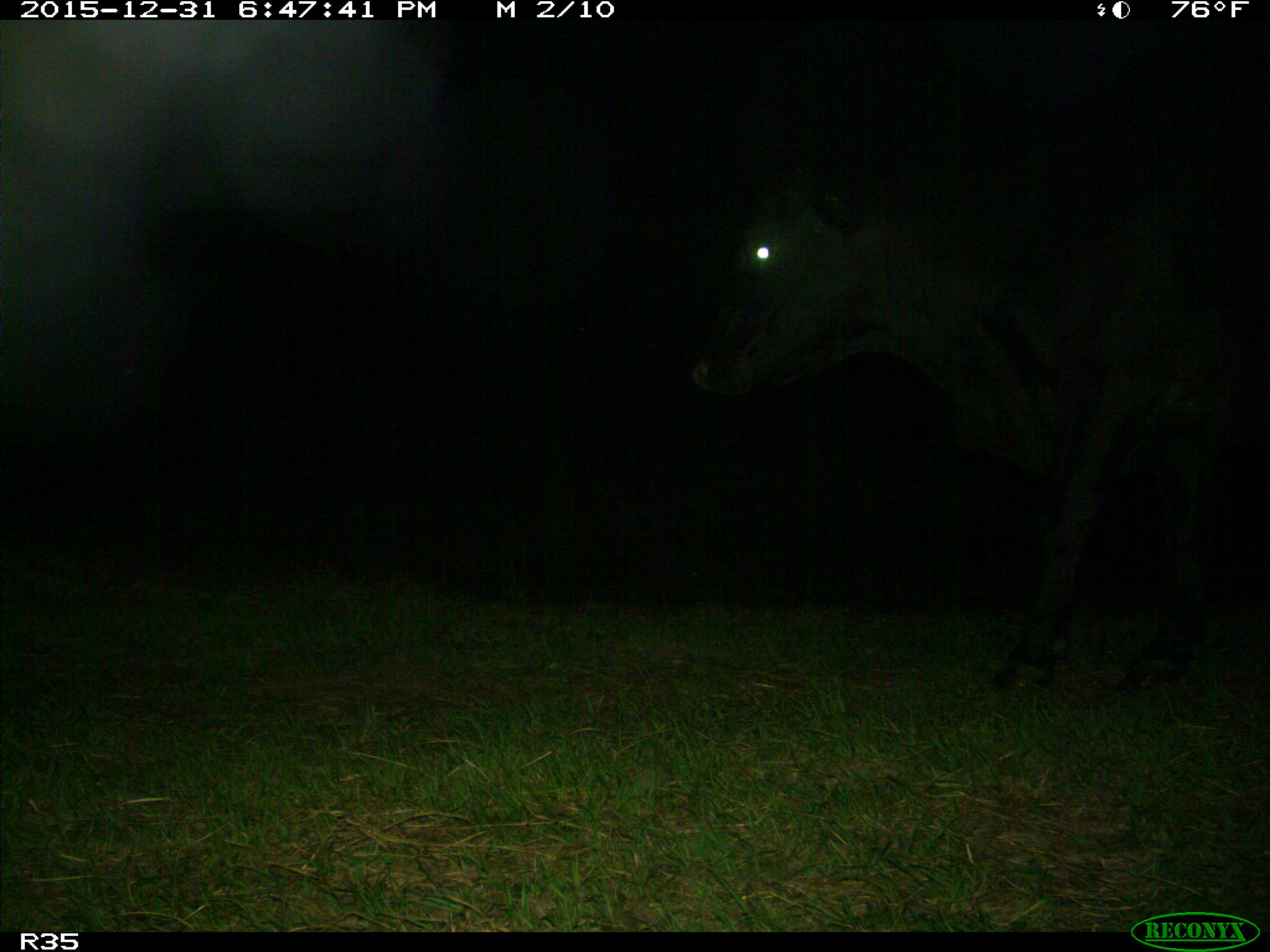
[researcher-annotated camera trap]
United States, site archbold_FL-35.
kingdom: Animalia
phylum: Chordata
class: Mammalia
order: Artiodactyla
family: Bovidae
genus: Bos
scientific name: Bos taurus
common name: domestic cow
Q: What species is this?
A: Bos taurus (domestic cow).